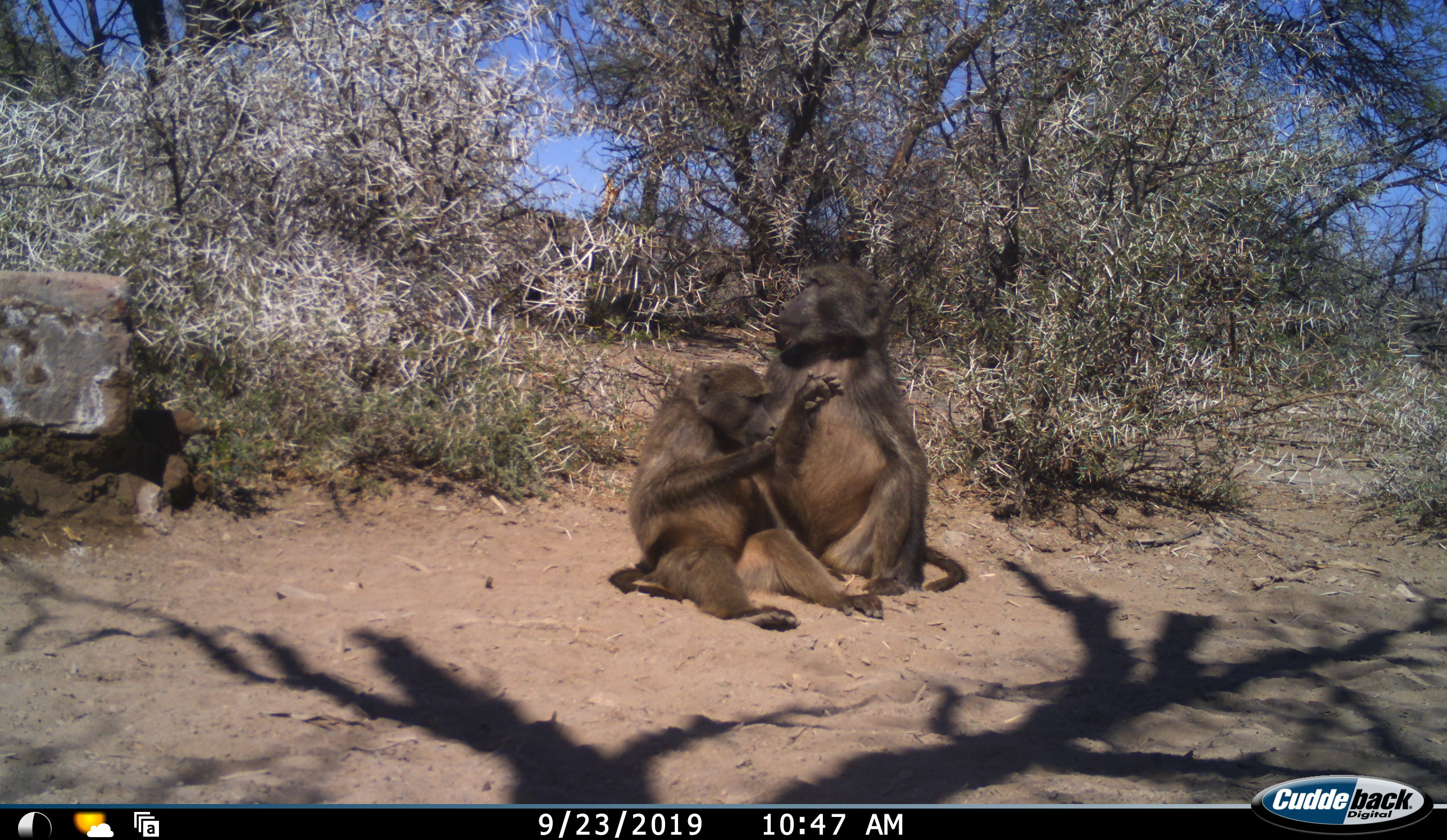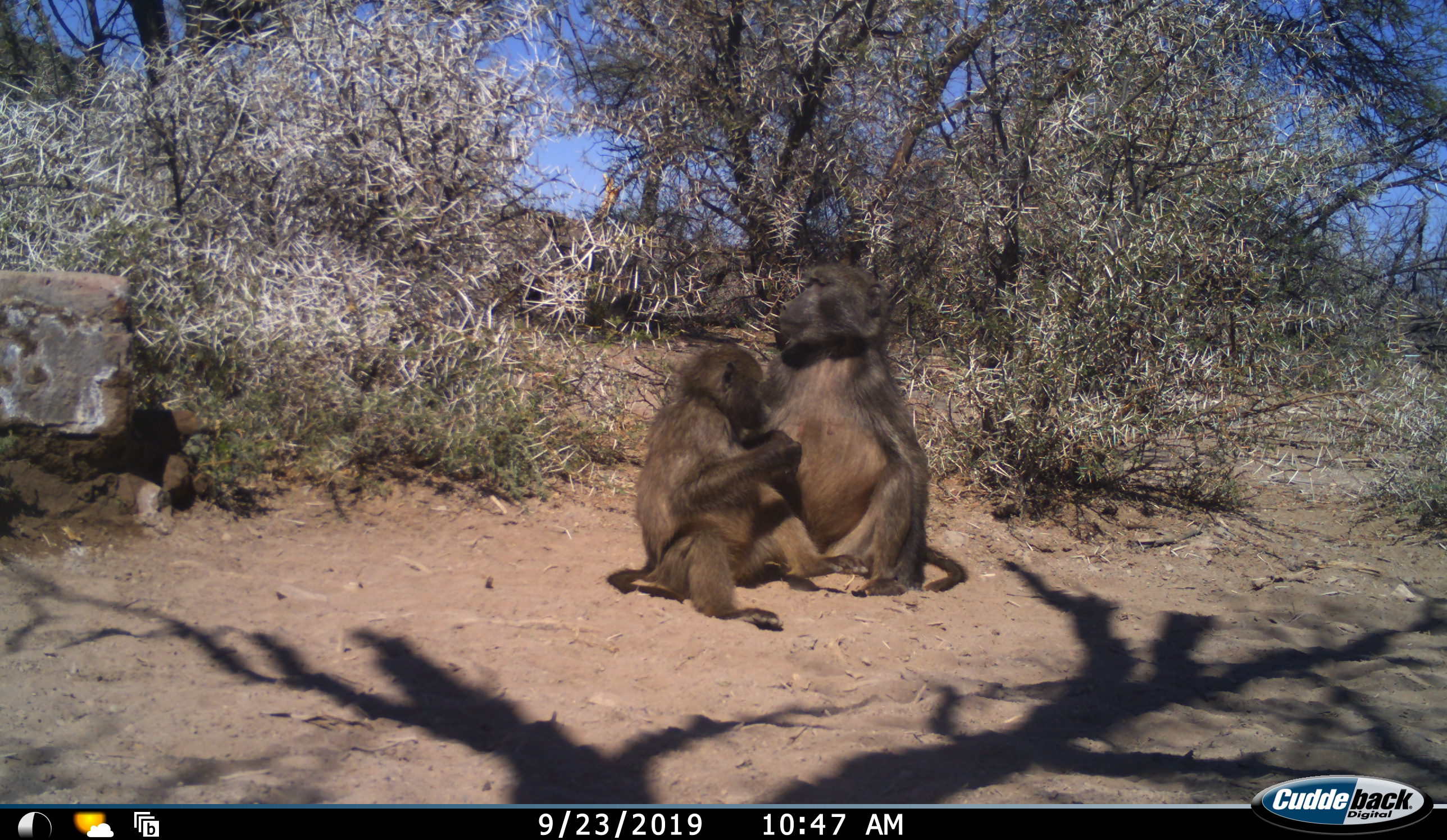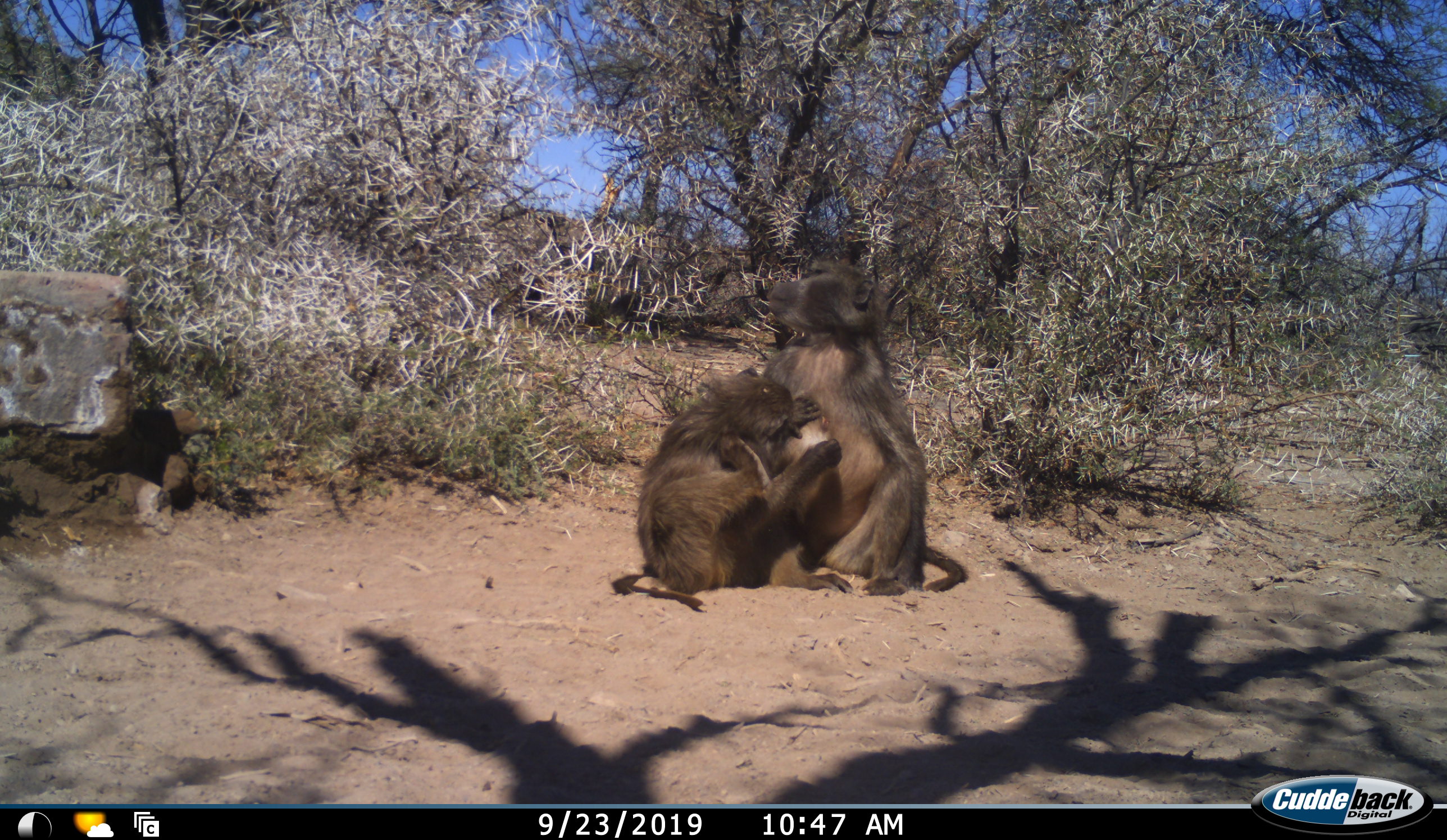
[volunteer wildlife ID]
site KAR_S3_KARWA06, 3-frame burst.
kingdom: Animalia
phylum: Chordata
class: Mammalia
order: Primates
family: Cercopithecidae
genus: Papio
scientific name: Papio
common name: baboon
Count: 2.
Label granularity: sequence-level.